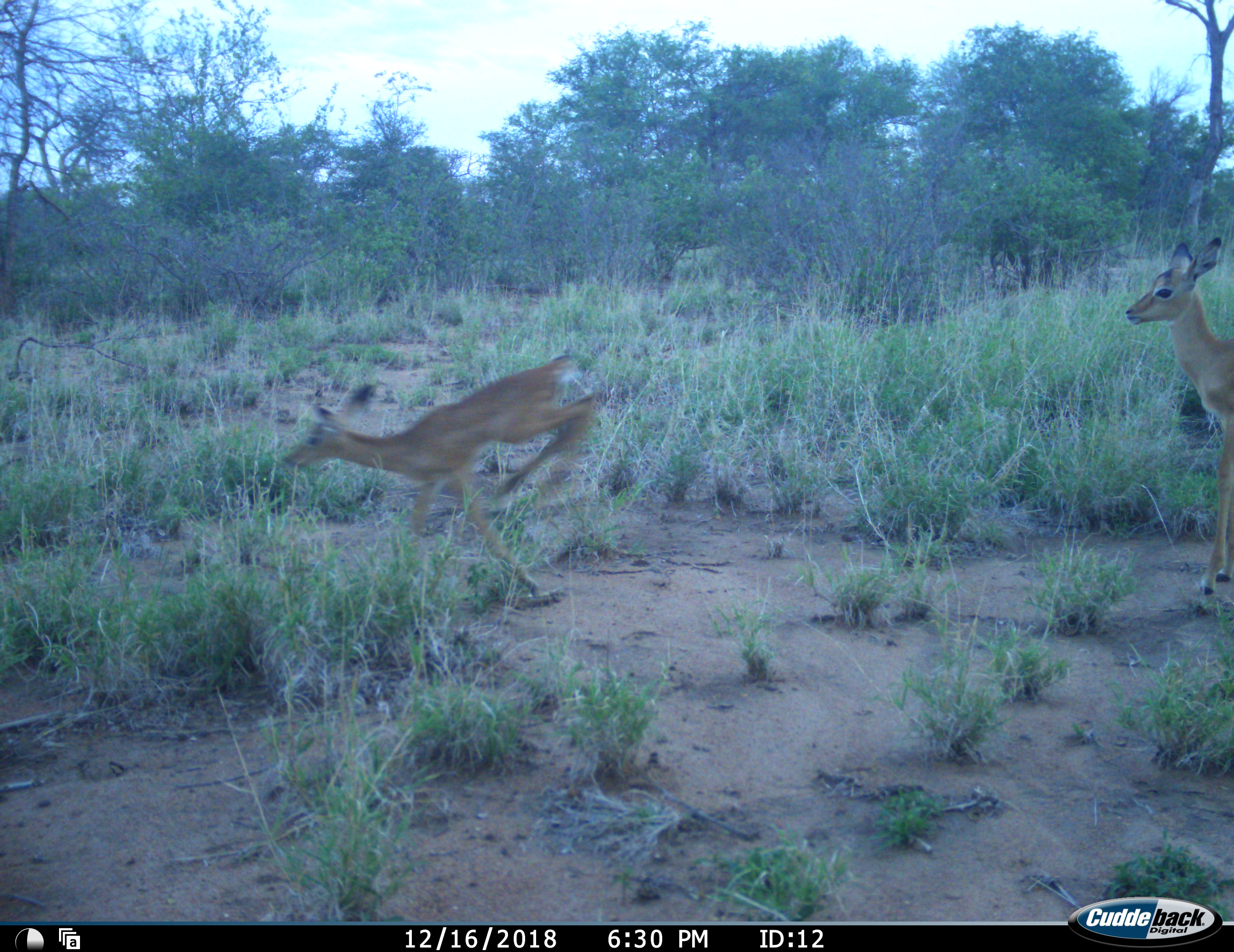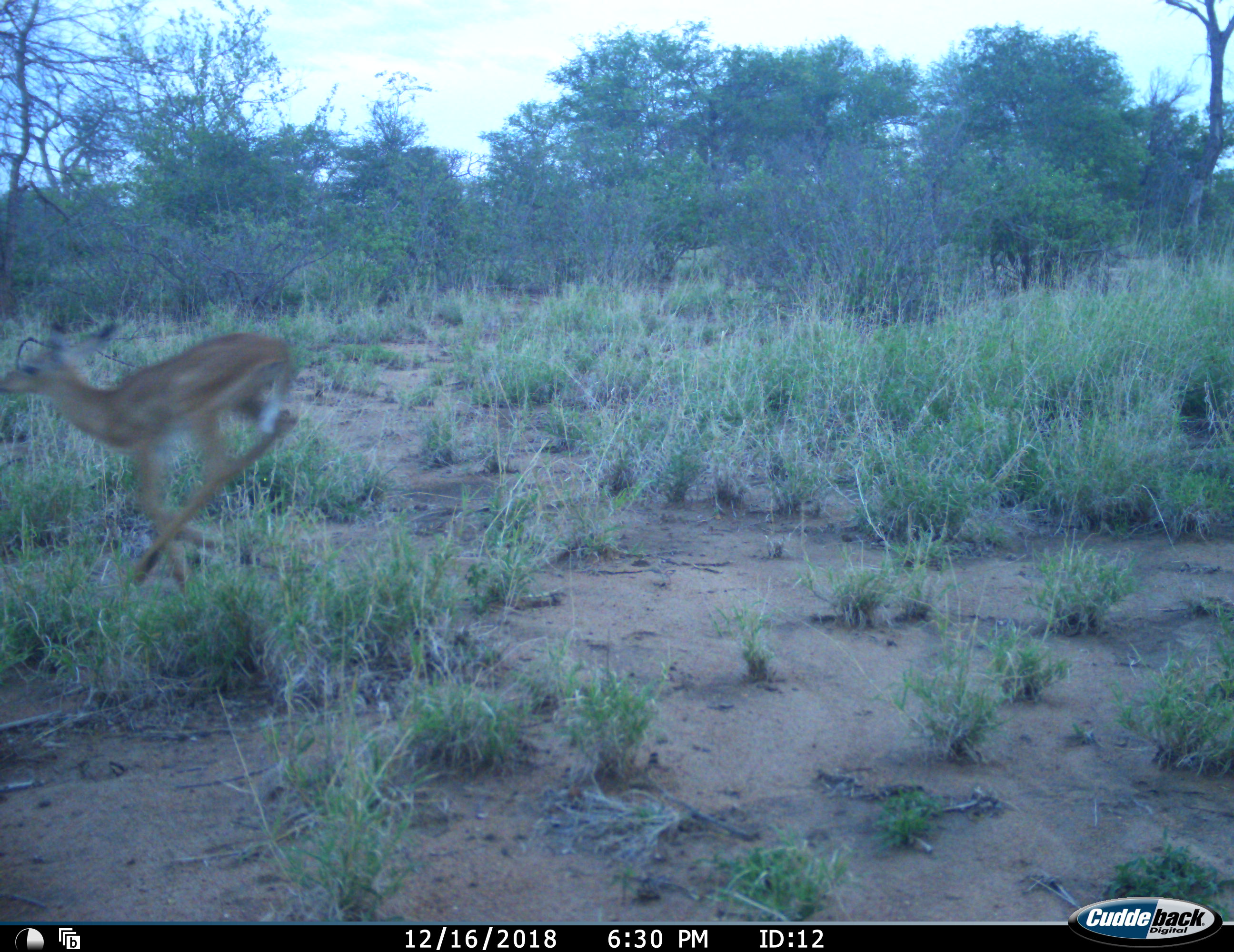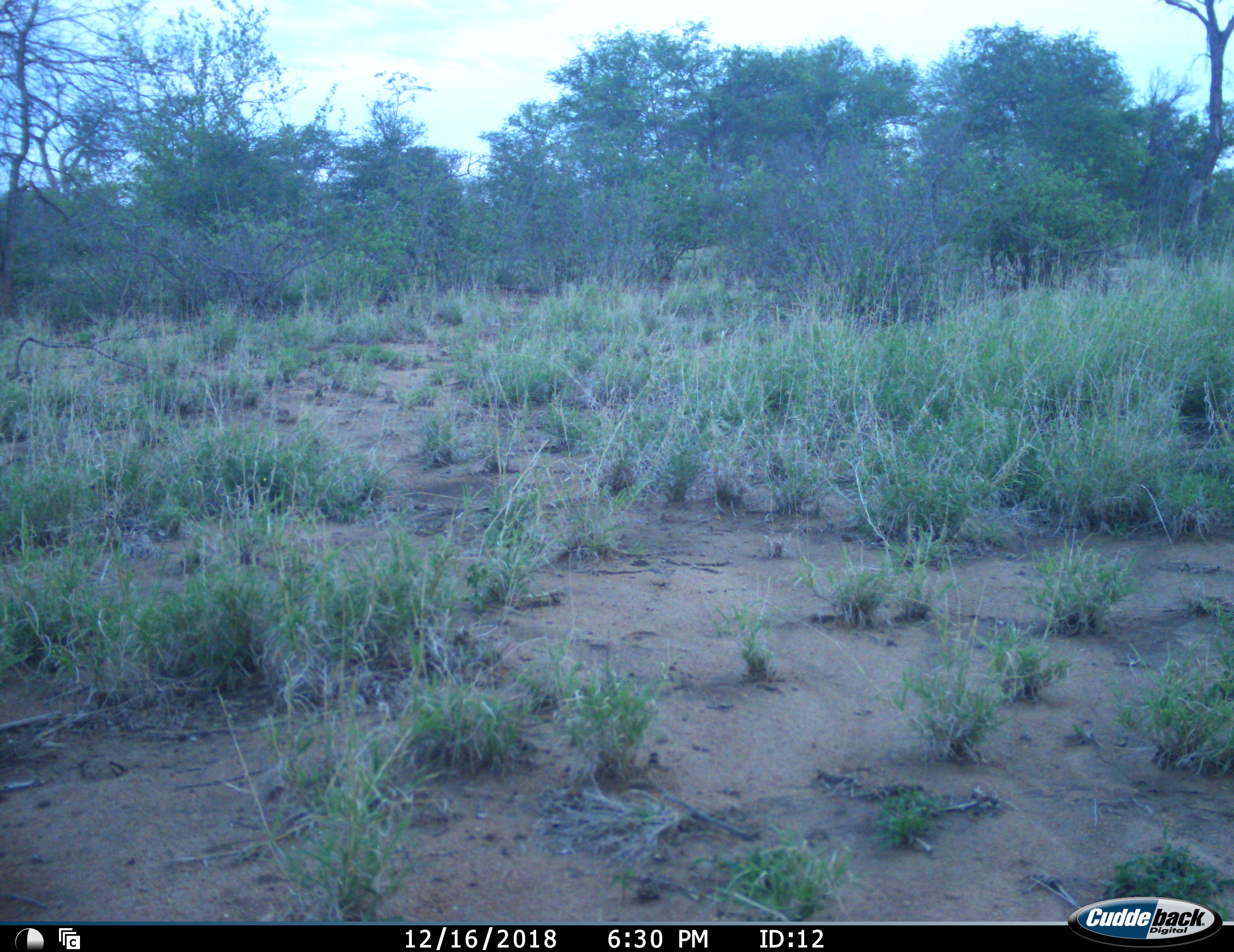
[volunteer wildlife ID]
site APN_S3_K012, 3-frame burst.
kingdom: Animalia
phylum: Chordata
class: Mammalia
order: Artiodactyla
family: Bovidae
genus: Aepyceros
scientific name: Aepyceros melampus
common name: impala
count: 2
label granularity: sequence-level